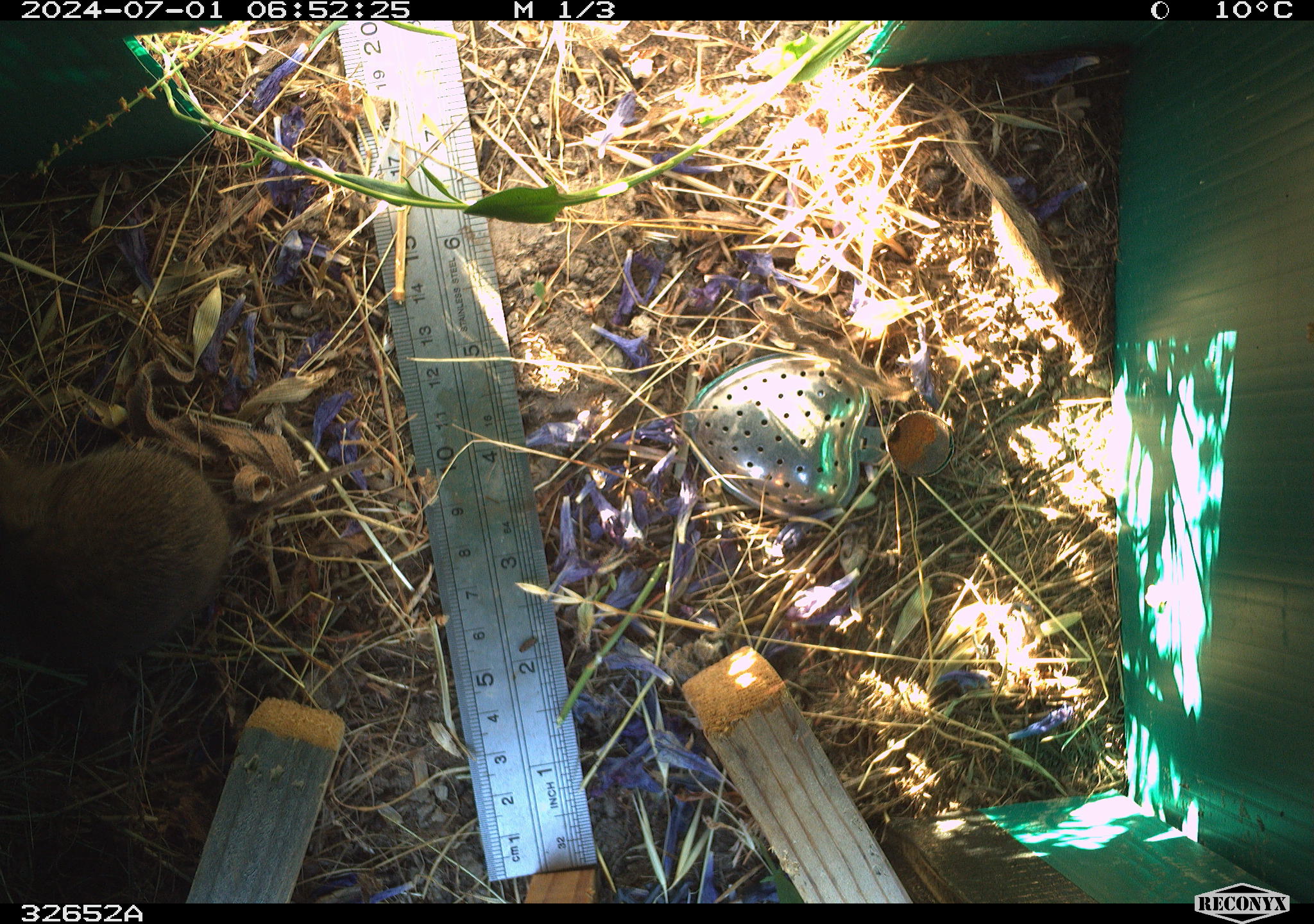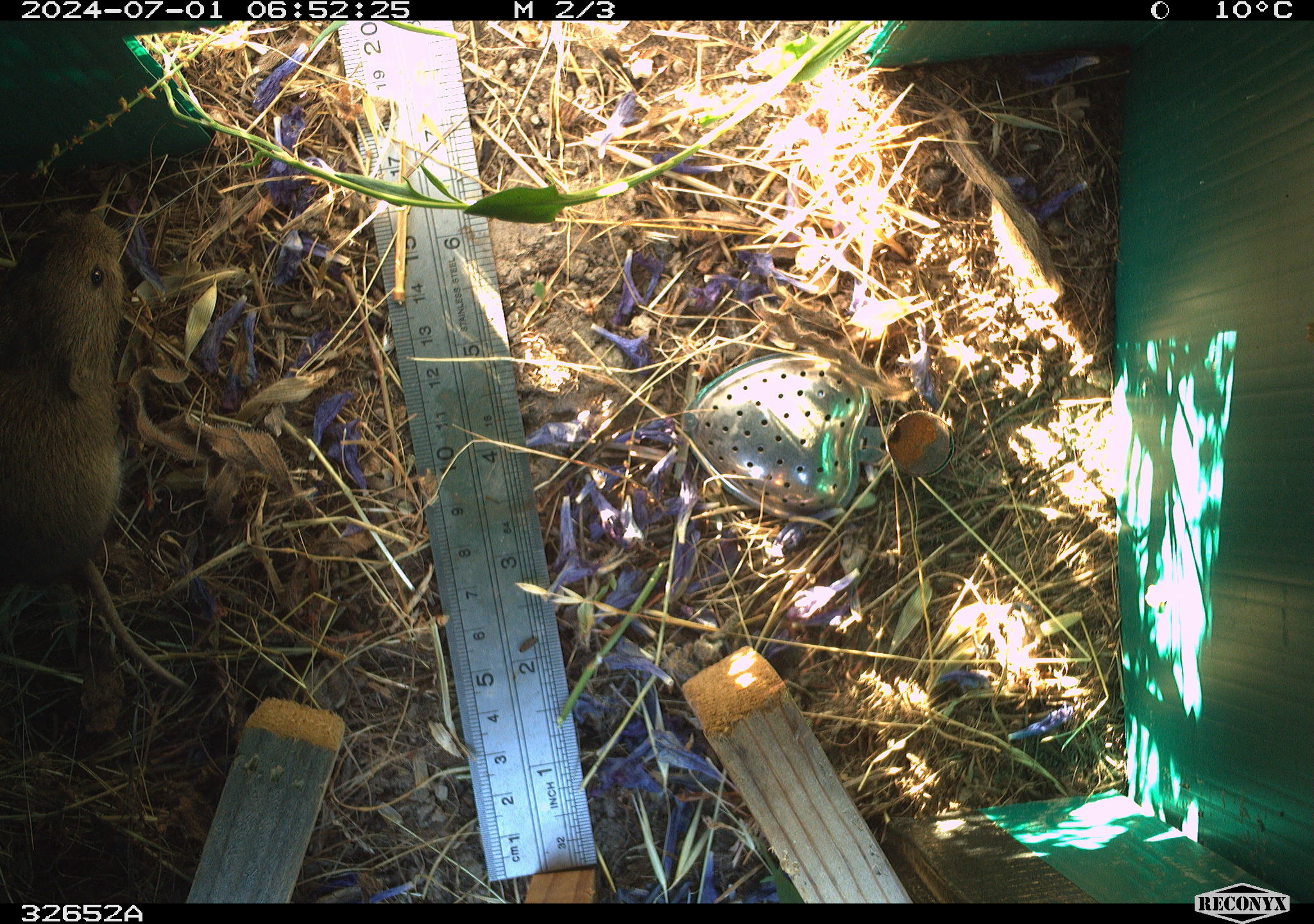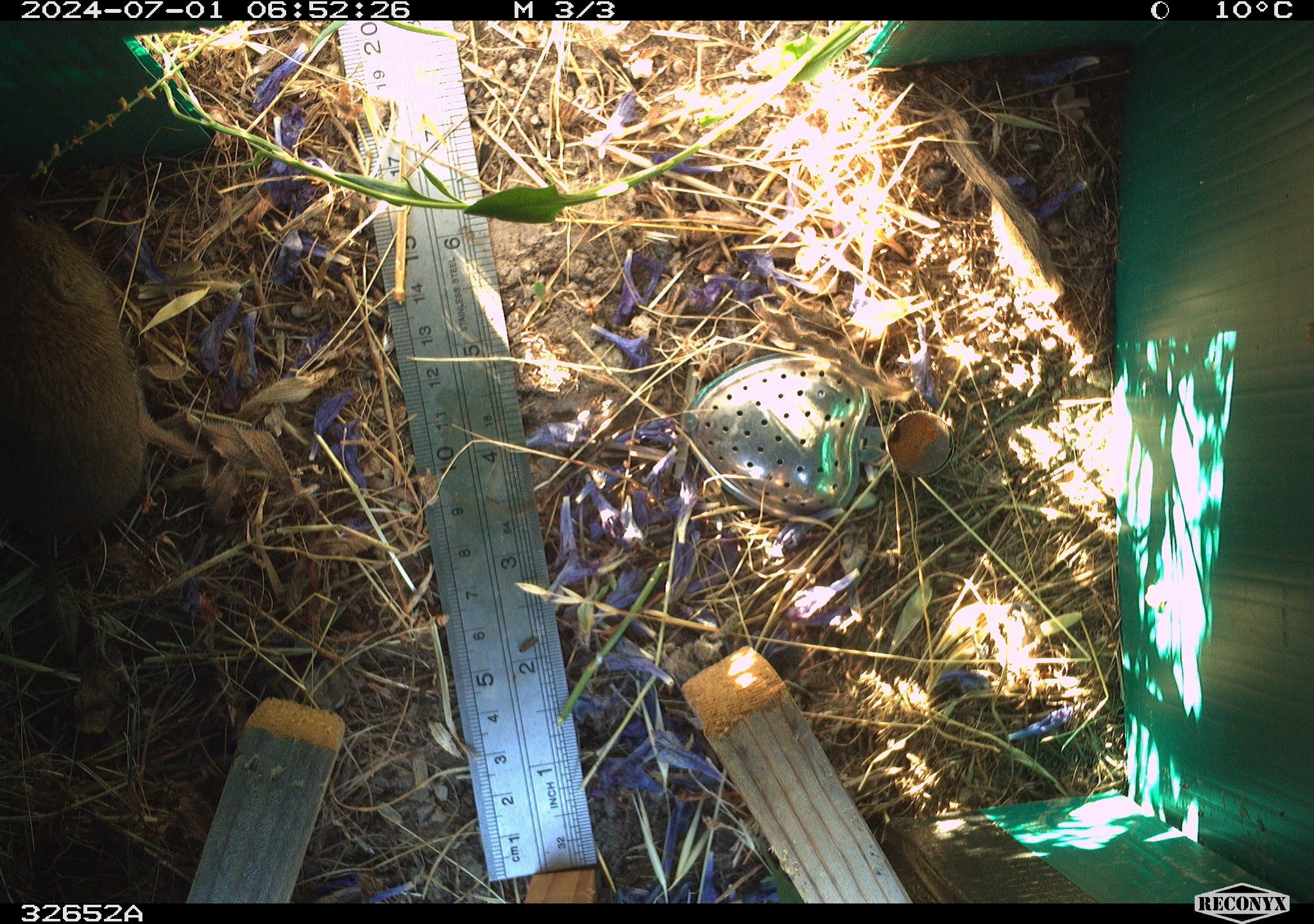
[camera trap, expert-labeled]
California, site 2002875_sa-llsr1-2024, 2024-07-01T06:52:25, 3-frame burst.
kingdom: Animalia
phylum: Chordata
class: Mammalia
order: Rodentia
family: Cricetidae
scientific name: Arvicolinae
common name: voles, lemmings, and muskrats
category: arvicolinae subfamily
Arvicolinae subfamily (voles, lemmings, and muskrats) (Arvicolinae).